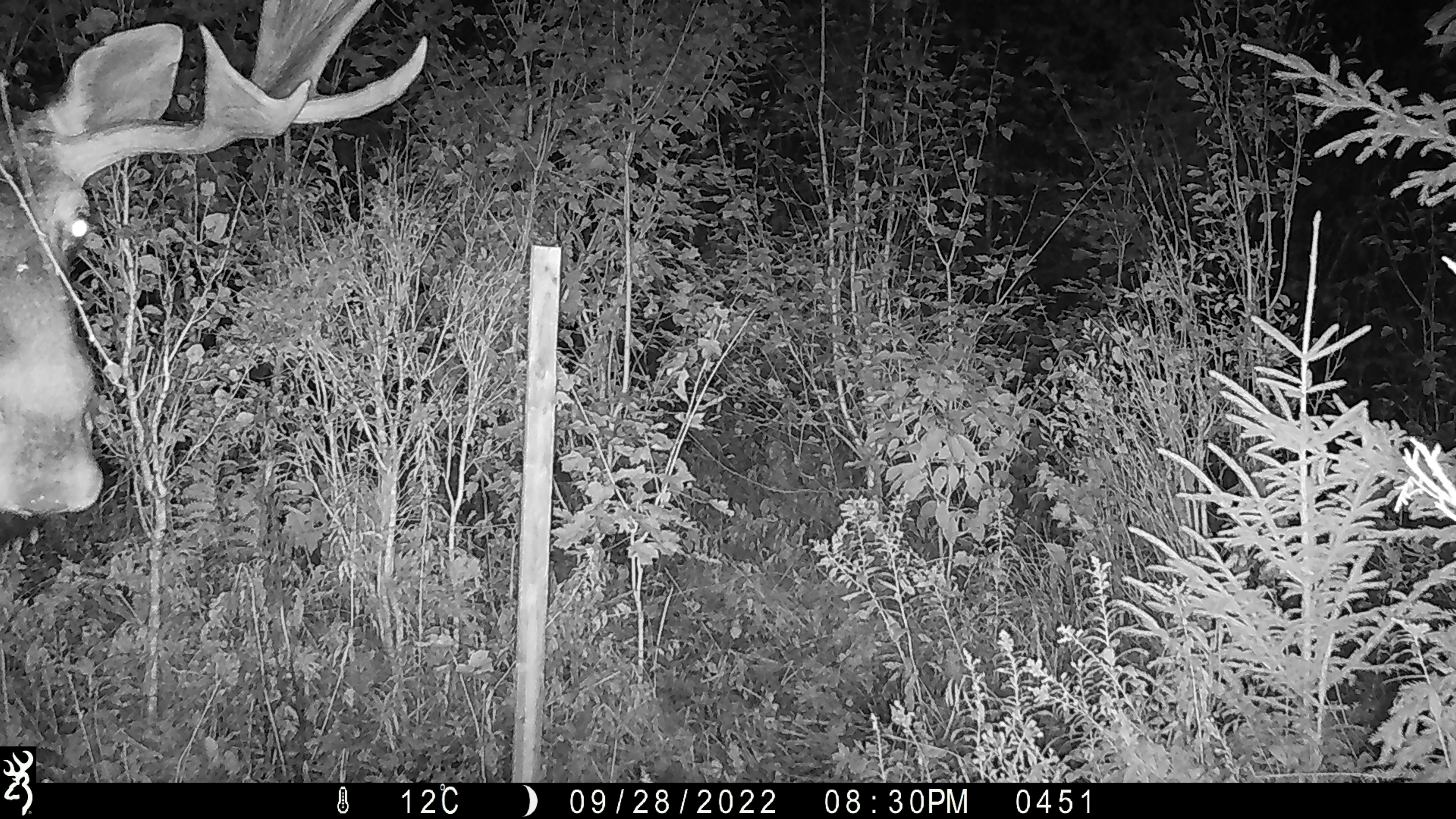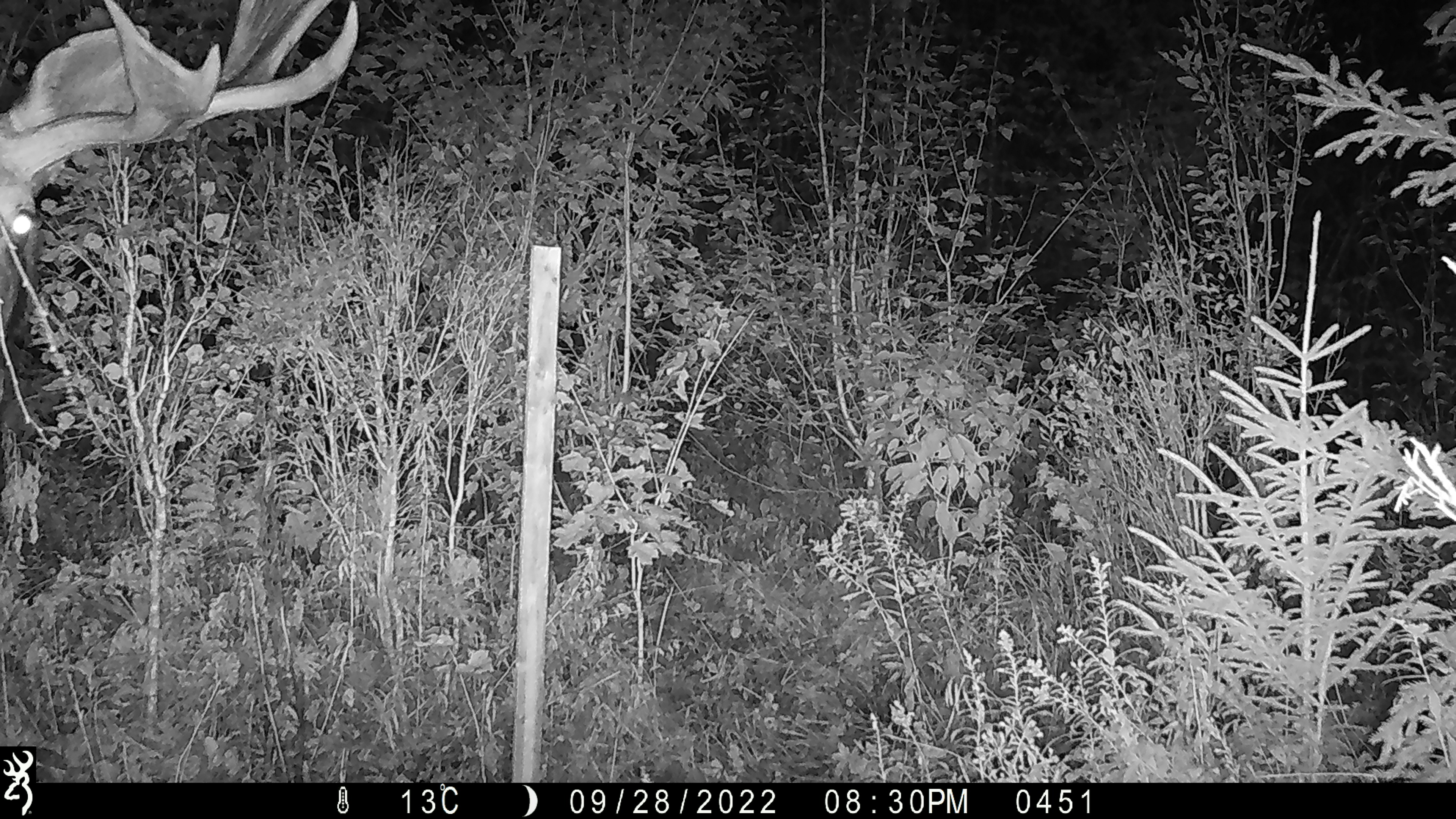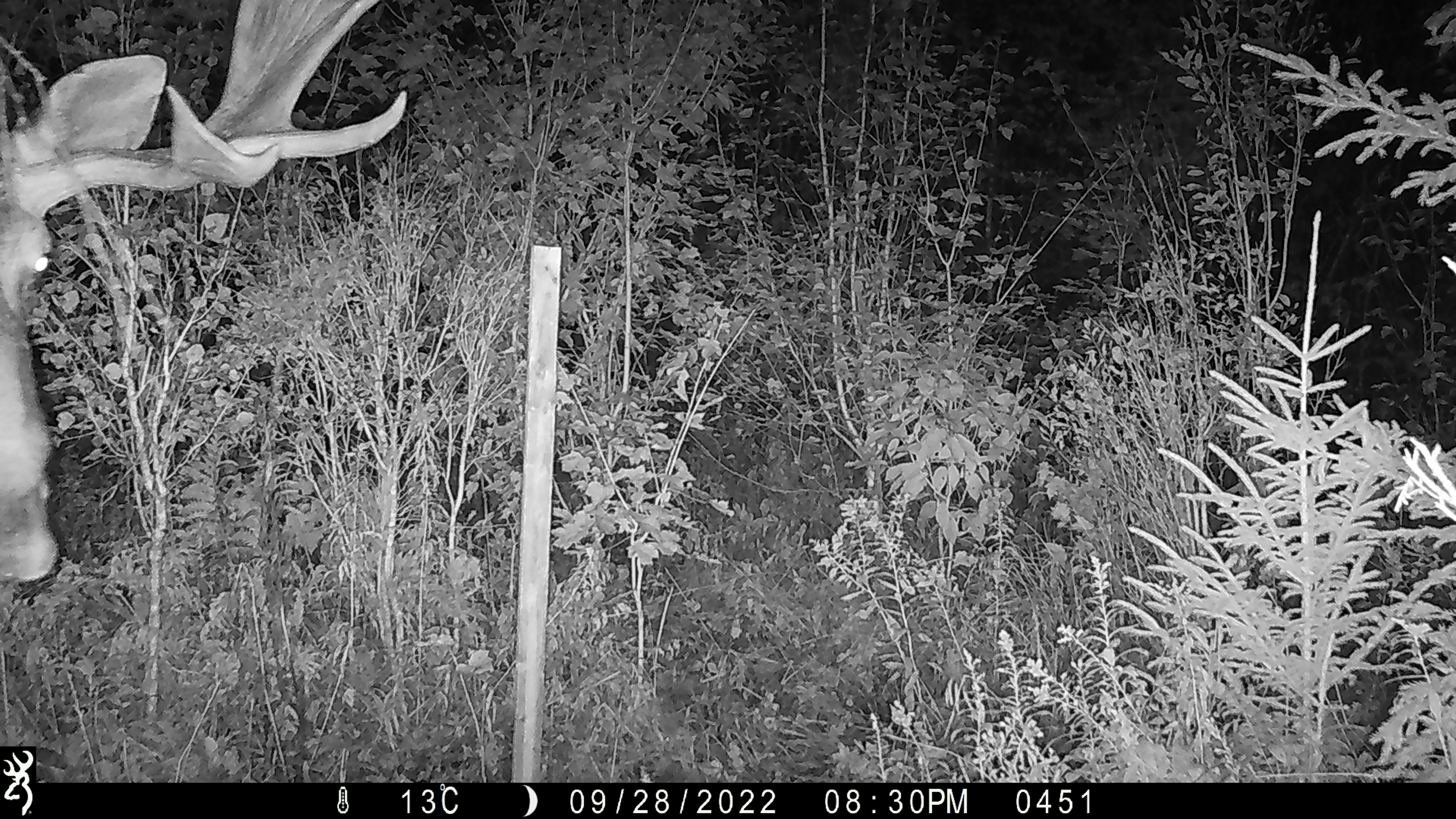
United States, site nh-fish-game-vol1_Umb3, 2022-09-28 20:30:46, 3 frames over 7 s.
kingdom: Animalia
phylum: Chordata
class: Mammalia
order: Artiodactyla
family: Cervidae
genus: Alces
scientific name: Alces alces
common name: moose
Moose (Alces alces).